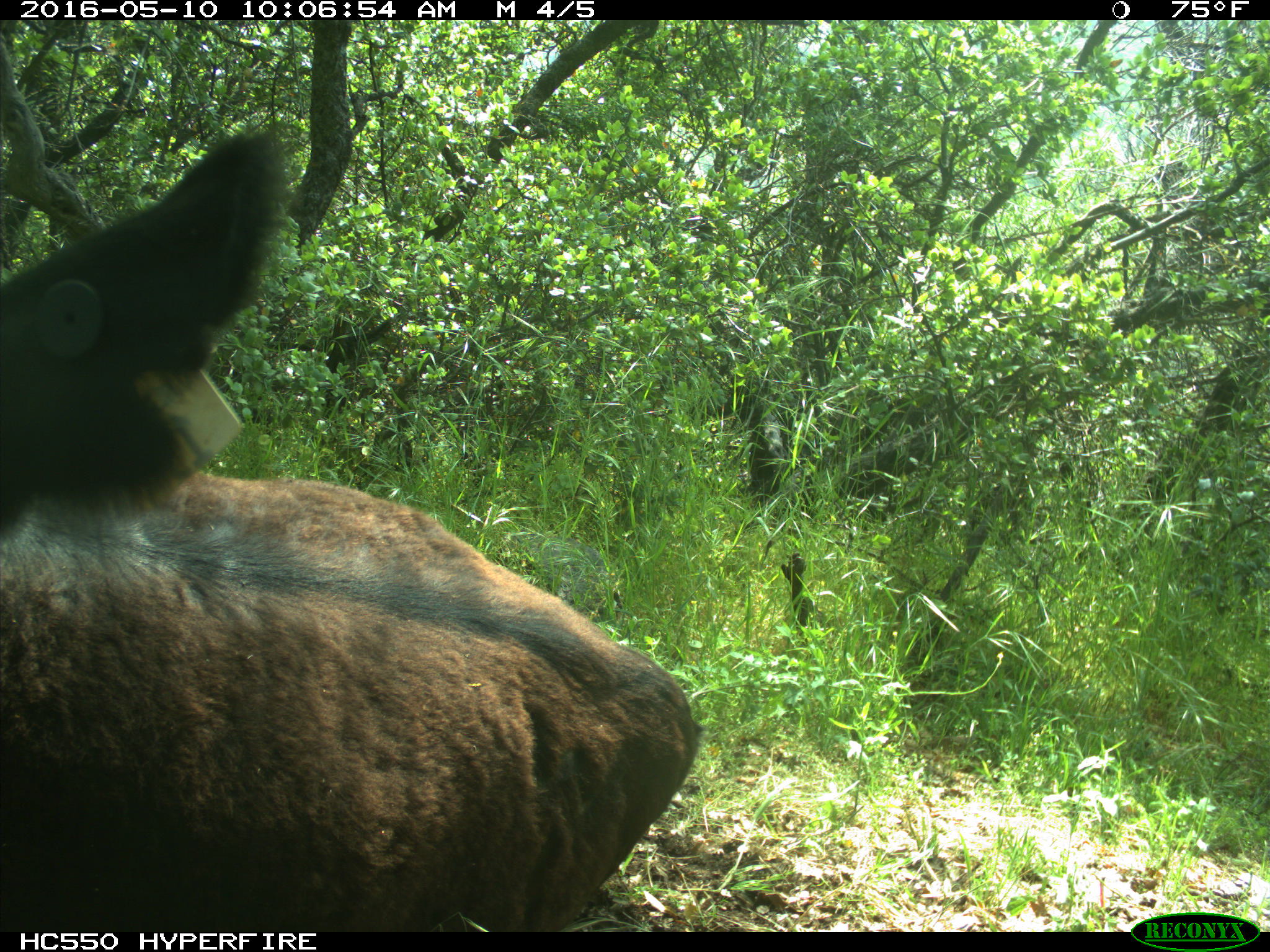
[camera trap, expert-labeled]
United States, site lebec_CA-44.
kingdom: Animalia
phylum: Chordata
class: Mammalia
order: Artiodactyla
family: Bovidae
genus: Bos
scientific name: Bos taurus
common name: domestic cow